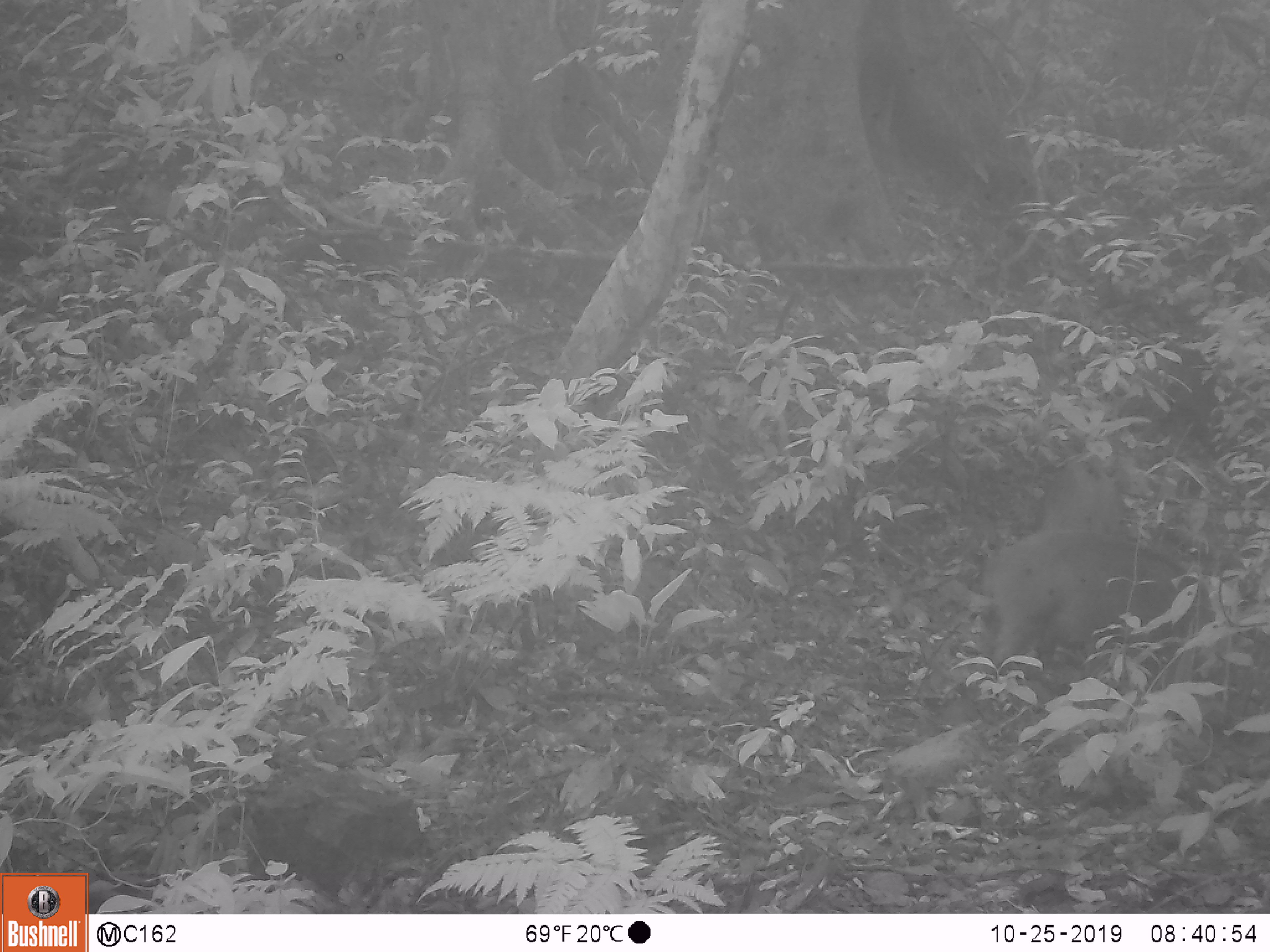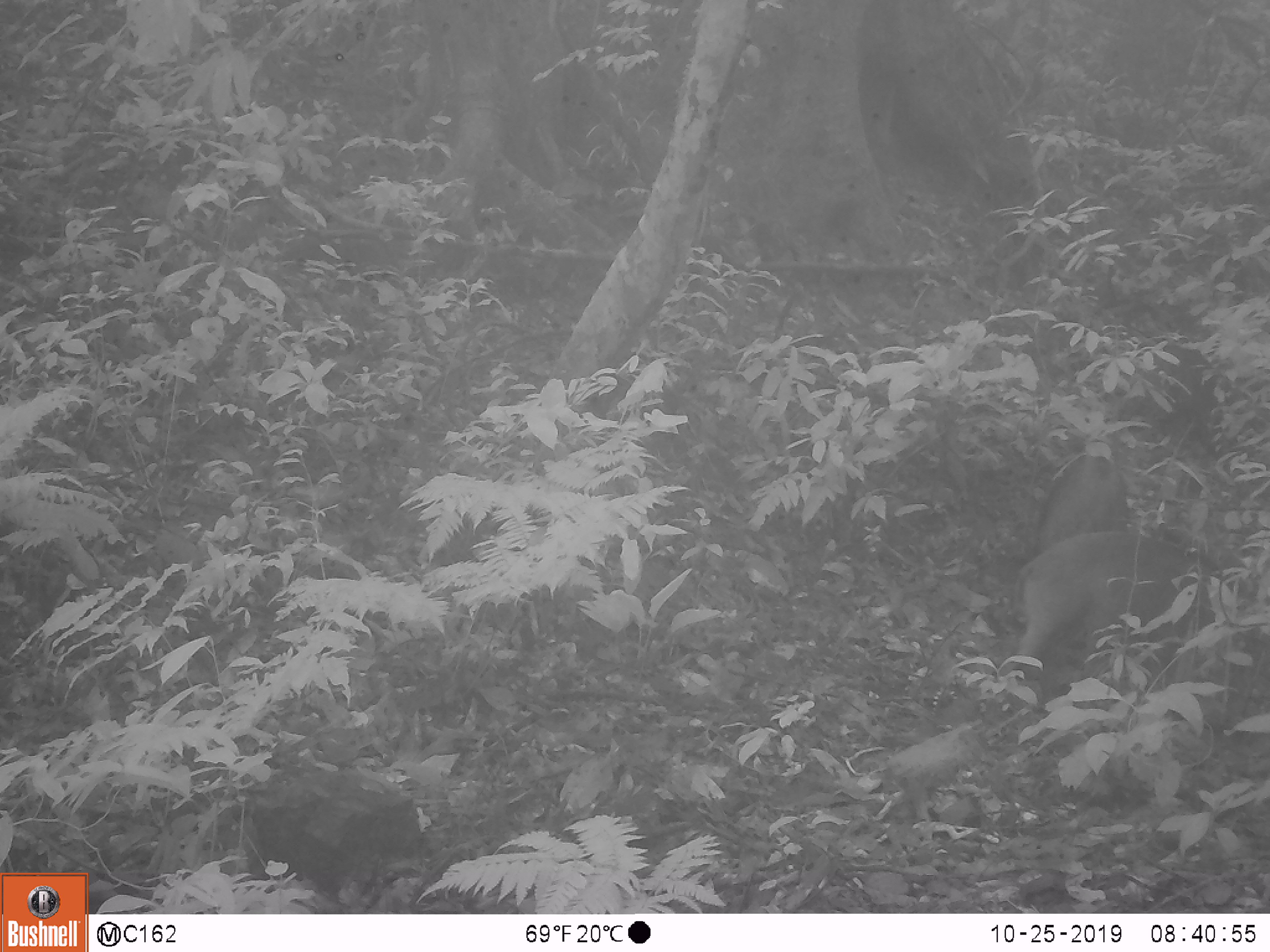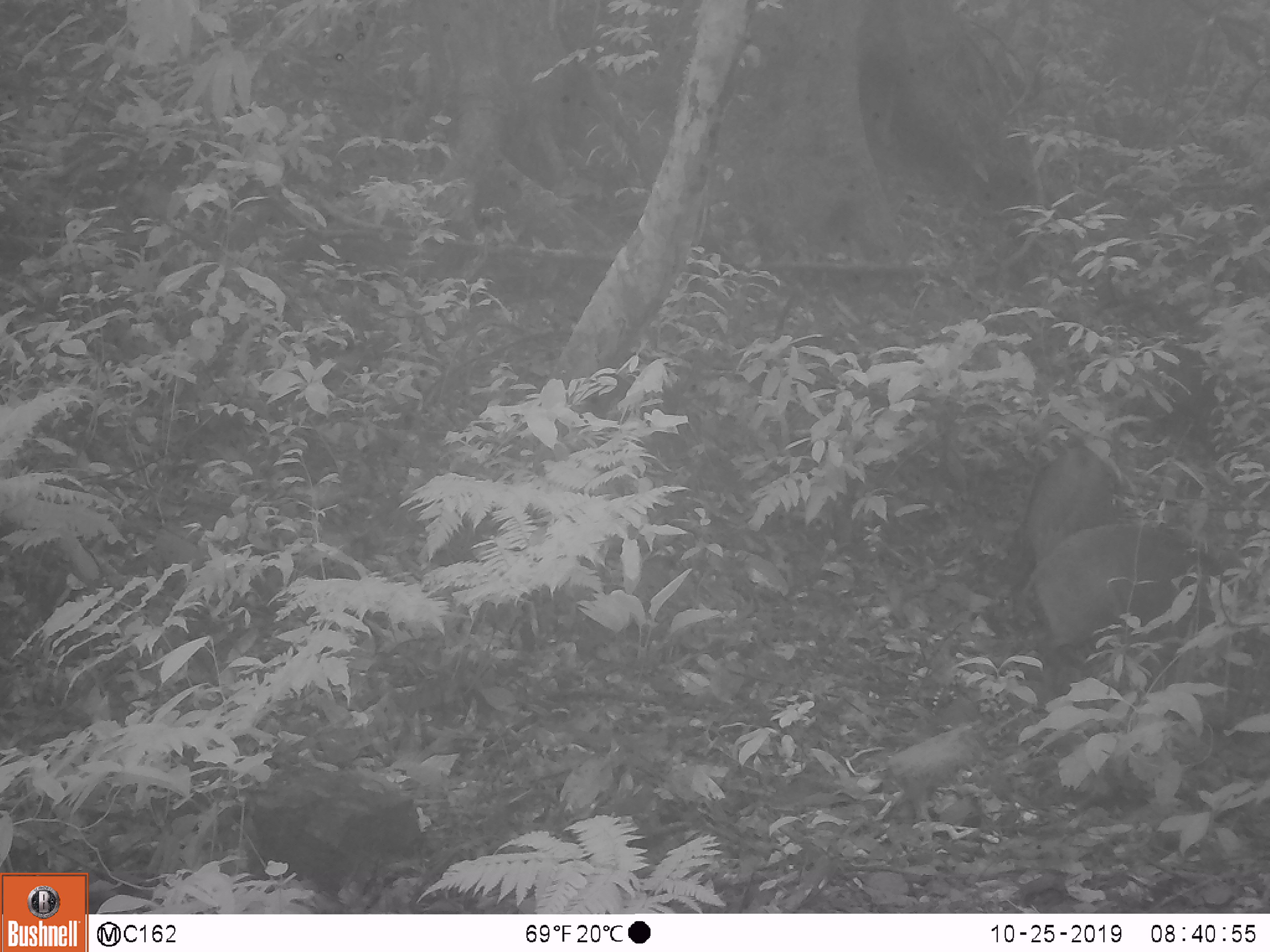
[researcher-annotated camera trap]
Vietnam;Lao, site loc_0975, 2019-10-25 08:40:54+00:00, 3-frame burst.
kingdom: Animalia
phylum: Chordata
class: Mammalia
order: Artiodactyla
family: Suidae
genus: Sus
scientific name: Sus scrofa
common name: eurasian wild pig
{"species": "eurasian wild pig (Sus scrofa)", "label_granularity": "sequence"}